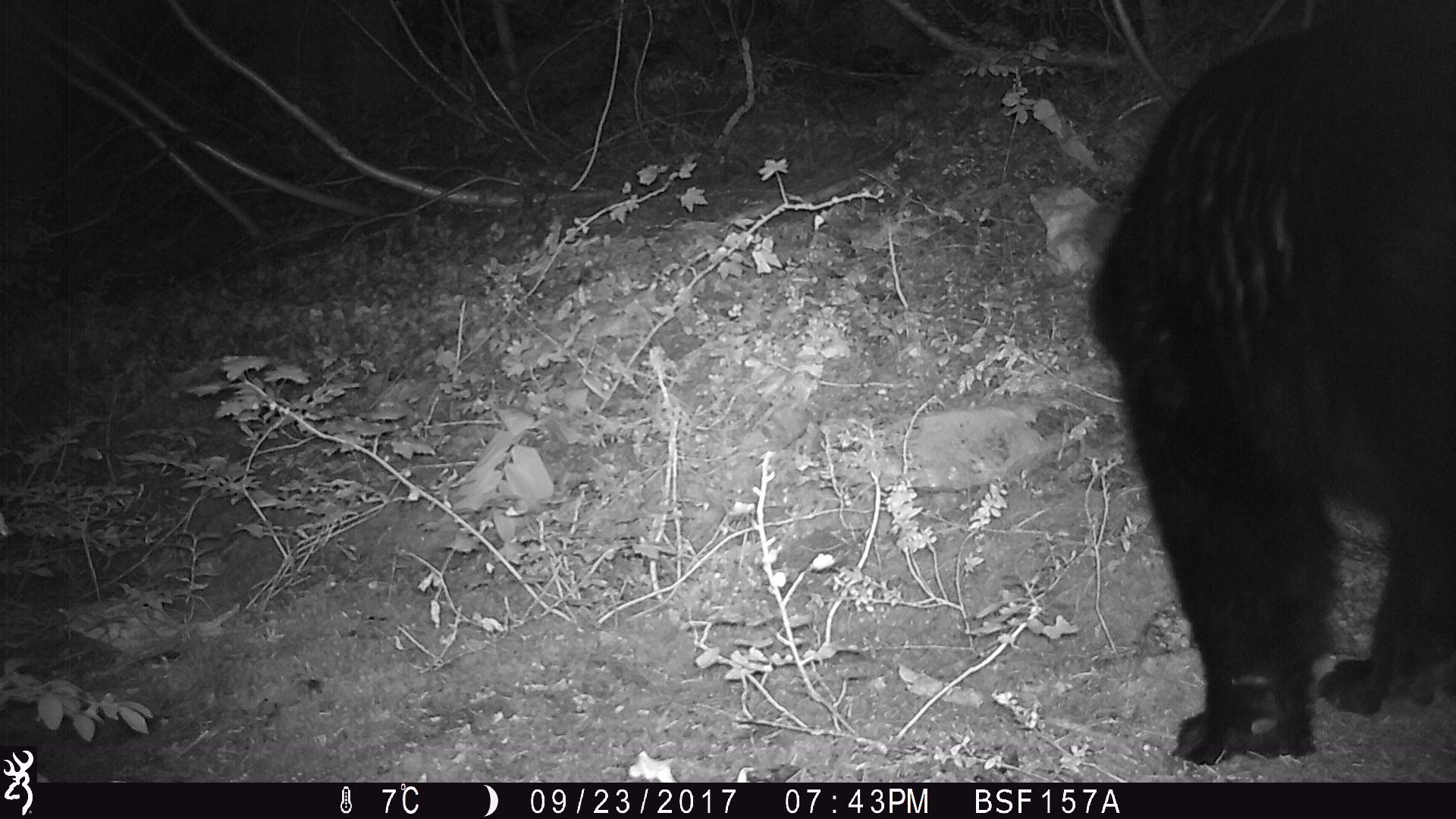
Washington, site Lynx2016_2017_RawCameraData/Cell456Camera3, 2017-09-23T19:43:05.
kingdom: Animalia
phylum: Chordata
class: Mammalia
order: Carnivora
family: Ursidae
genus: Ursus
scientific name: Ursus americanus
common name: american black bear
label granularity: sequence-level